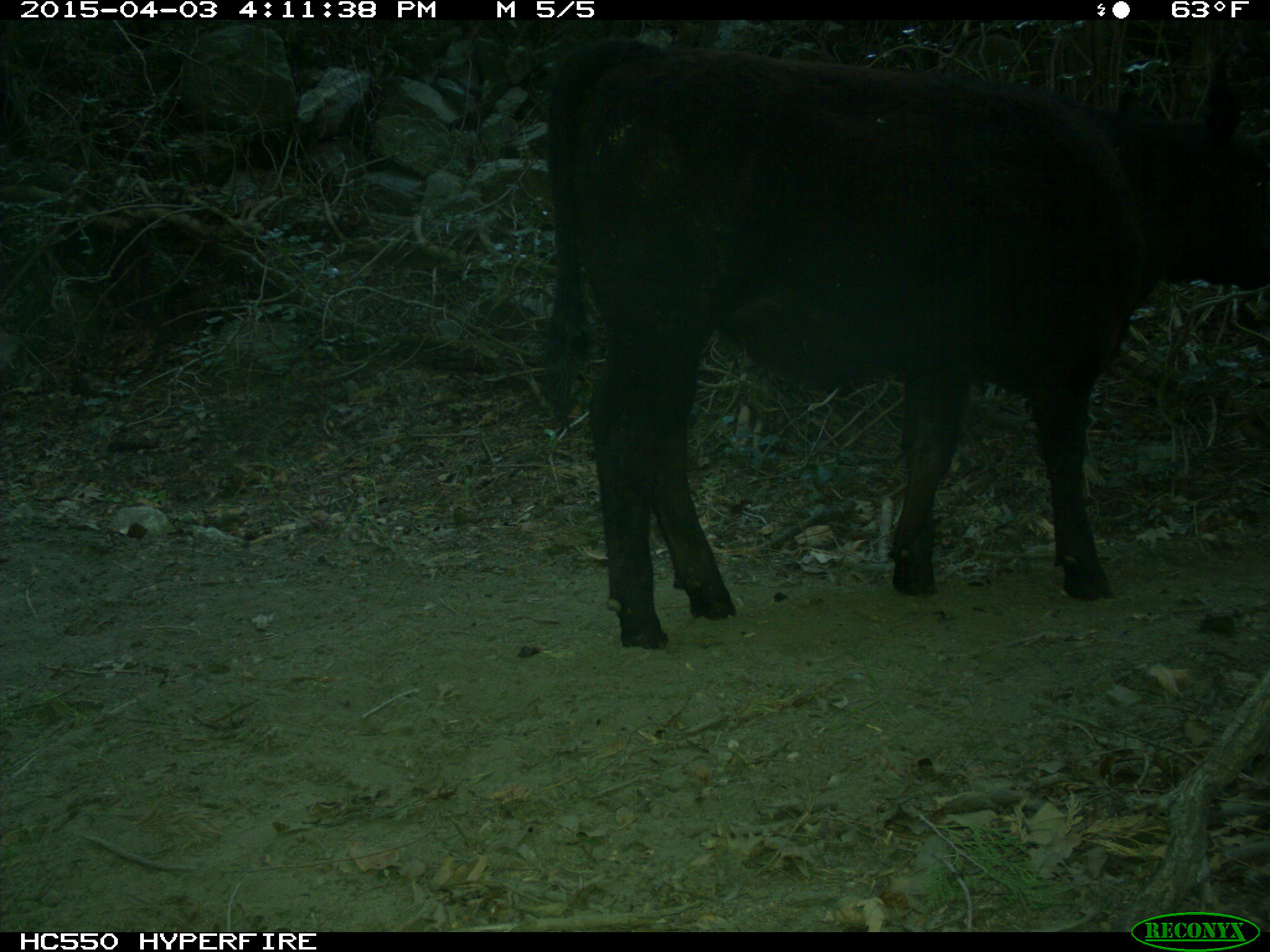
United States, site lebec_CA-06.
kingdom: Animalia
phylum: Chordata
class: Mammalia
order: Artiodactyla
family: Bovidae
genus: Bos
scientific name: Bos taurus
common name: domestic cow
Bos taurus (domestic cow).